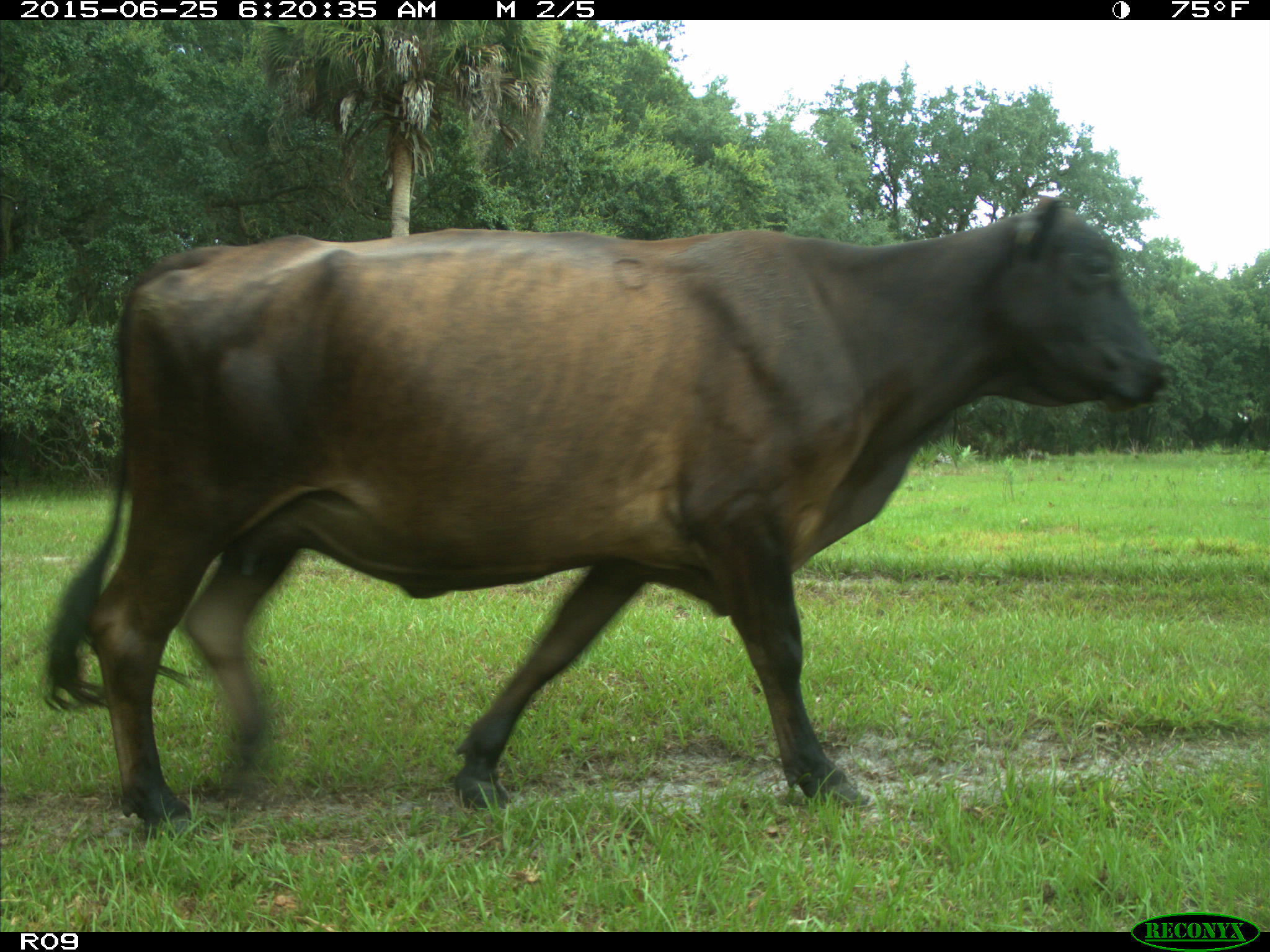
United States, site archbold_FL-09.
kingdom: Animalia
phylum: Chordata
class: Mammalia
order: Artiodactyla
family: Bovidae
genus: Bos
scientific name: Bos taurus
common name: domestic cow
Bos taurus (domestic cow).